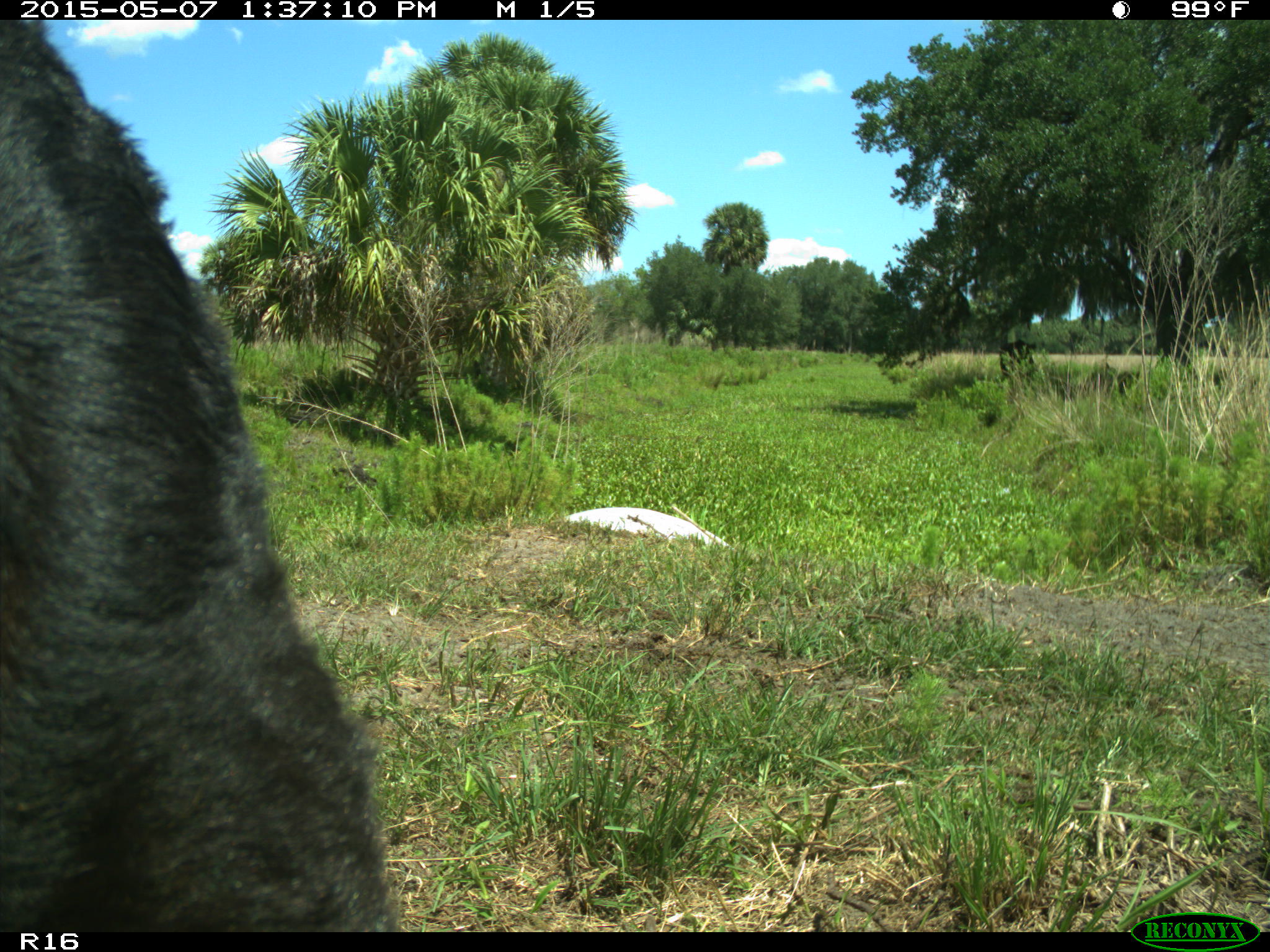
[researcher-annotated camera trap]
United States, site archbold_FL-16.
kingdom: Animalia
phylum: Chordata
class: Mammalia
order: Artiodactyla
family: Bovidae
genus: Bos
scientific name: Bos taurus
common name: domestic cow